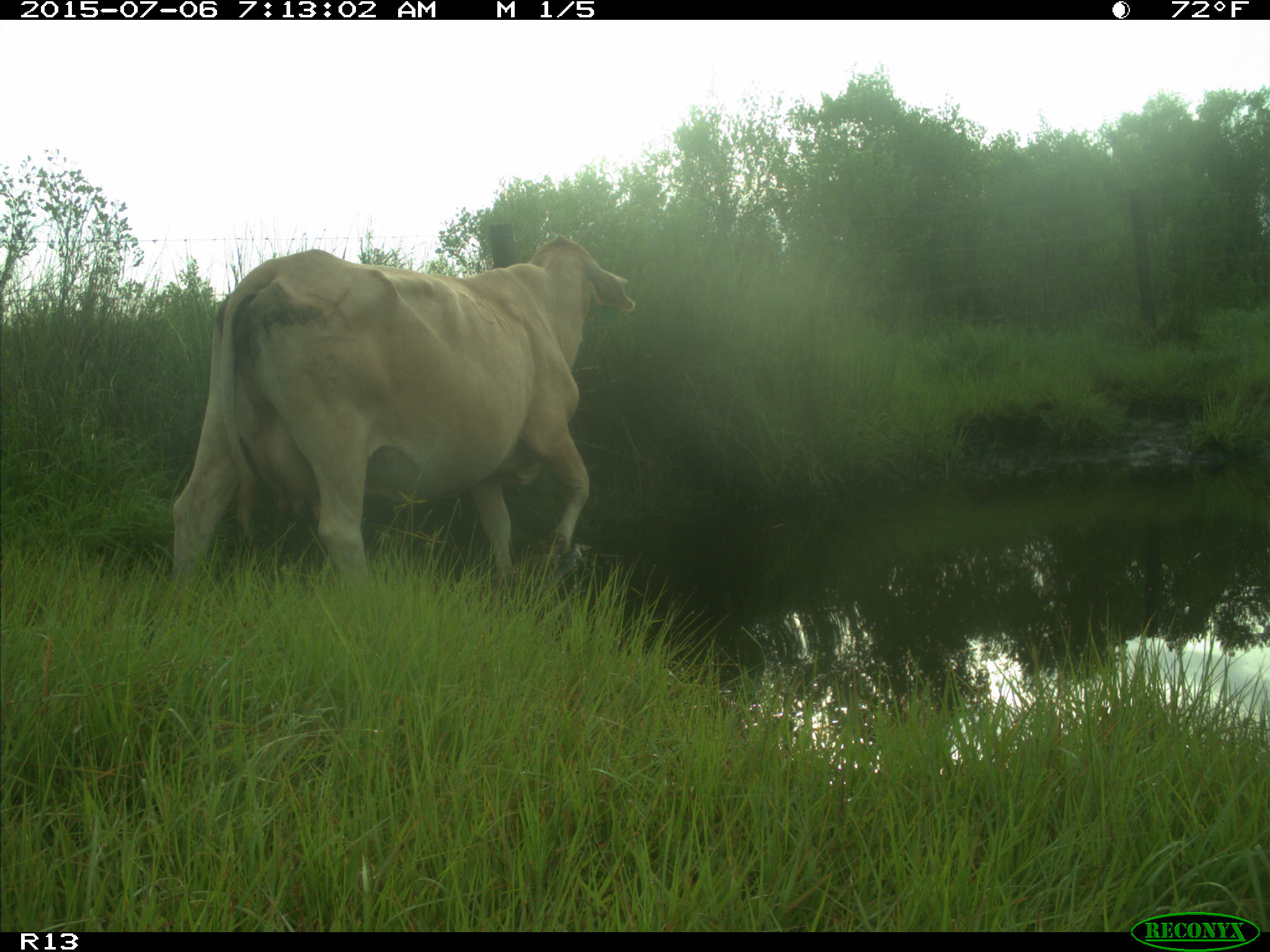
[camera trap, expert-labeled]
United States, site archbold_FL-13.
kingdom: Animalia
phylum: Chordata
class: Mammalia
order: Artiodactyla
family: Bovidae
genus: Bos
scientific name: Bos taurus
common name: domestic cow